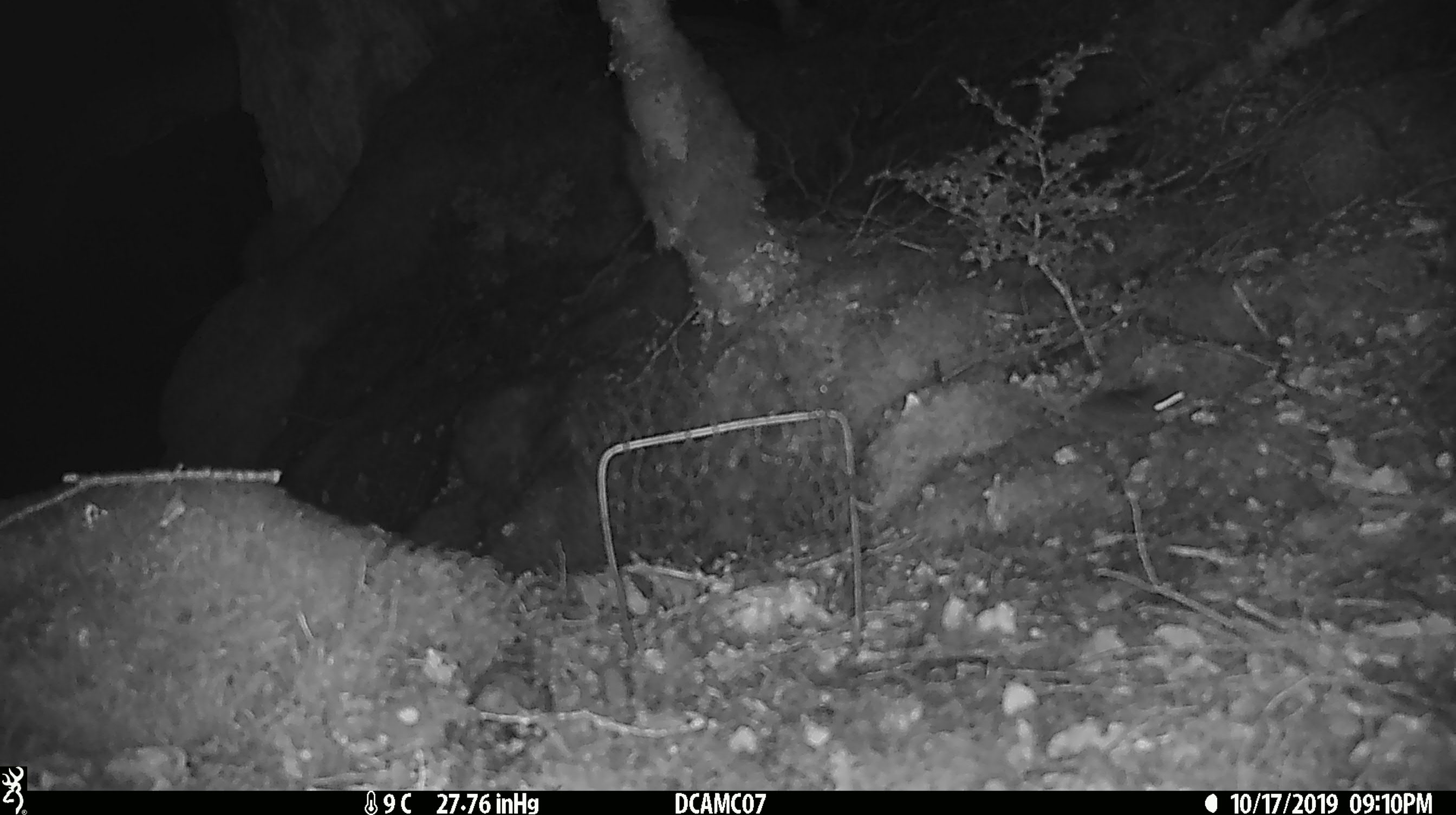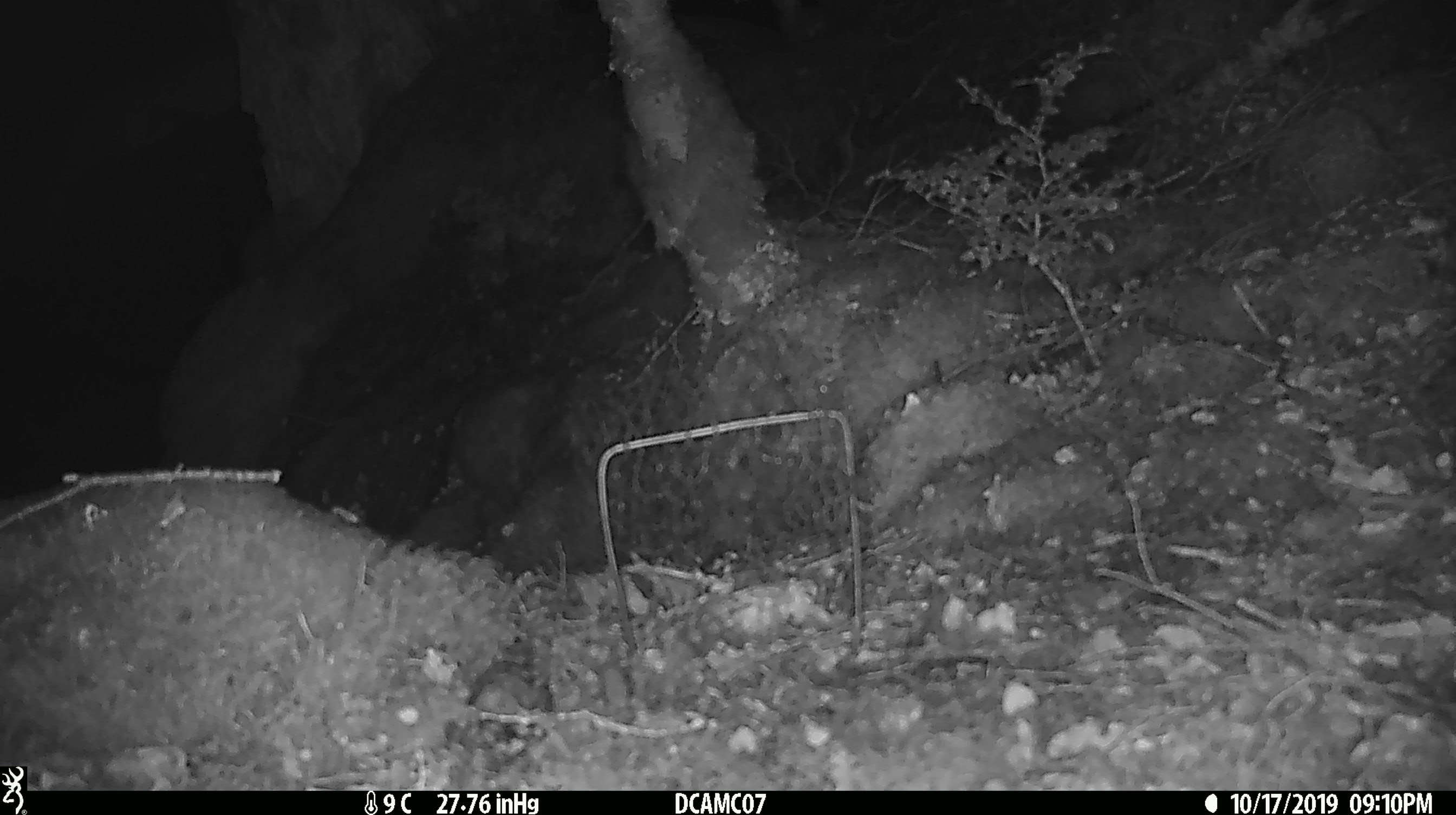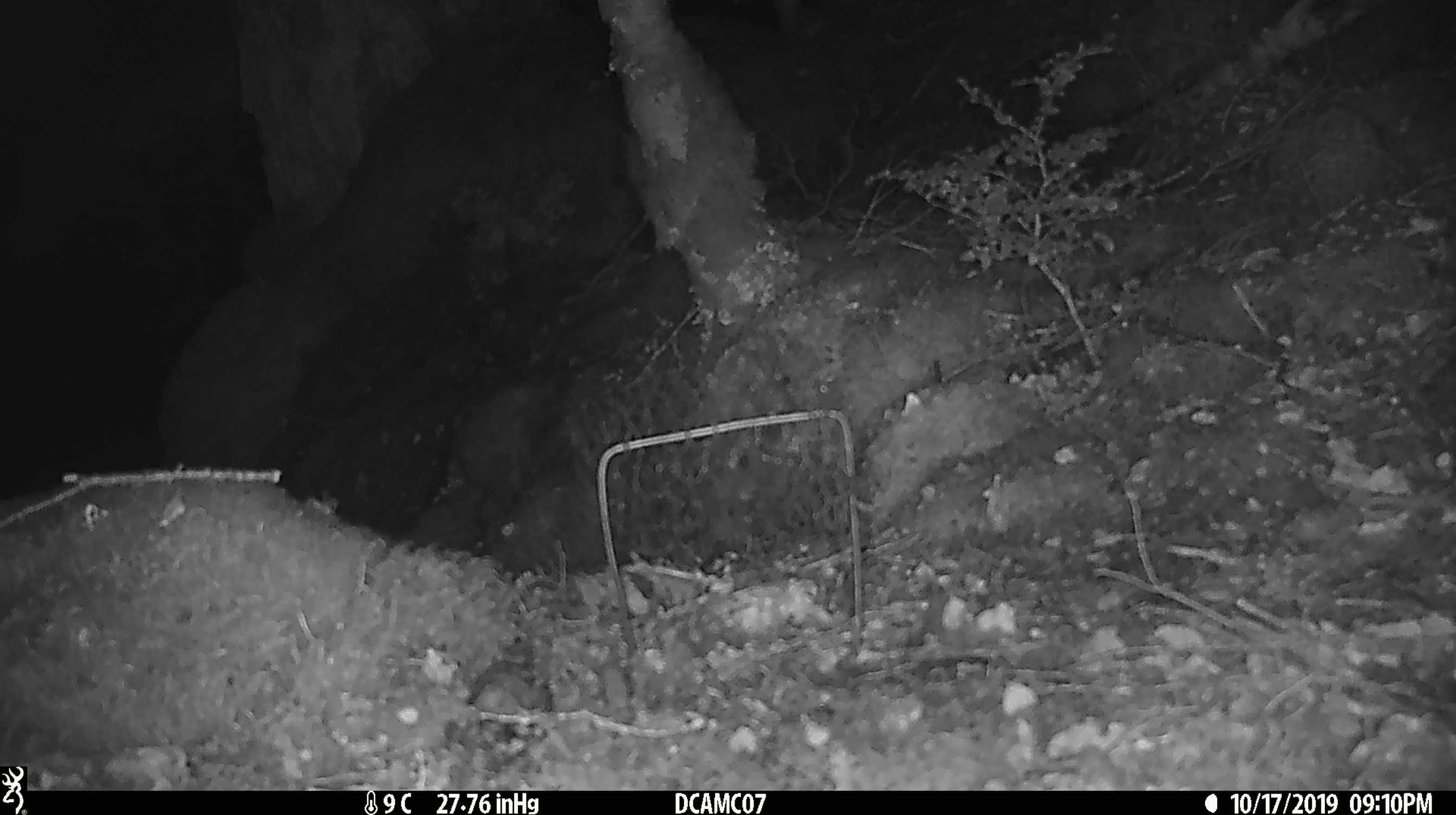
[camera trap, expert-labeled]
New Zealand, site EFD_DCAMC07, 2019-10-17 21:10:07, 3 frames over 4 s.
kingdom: Animalia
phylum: Chordata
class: Mammalia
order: Rodentia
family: Muridae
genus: Mus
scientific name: Mus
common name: mouse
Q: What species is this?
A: Mouse (Mus).